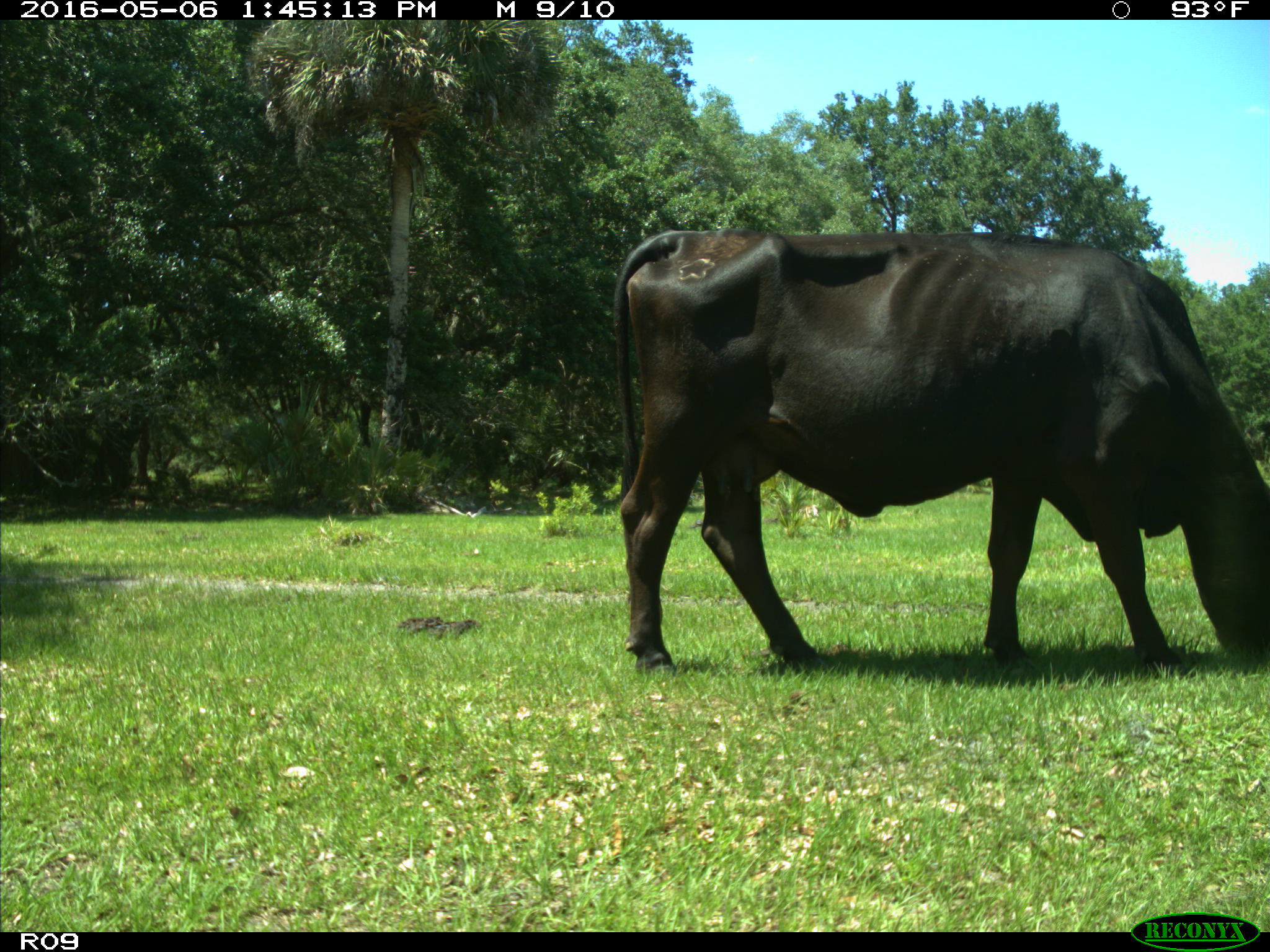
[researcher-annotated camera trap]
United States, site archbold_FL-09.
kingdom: Animalia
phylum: Chordata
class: Mammalia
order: Artiodactyla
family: Bovidae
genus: Bos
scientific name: Bos taurus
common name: domestic cow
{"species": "Bos taurus (domestic cow)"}